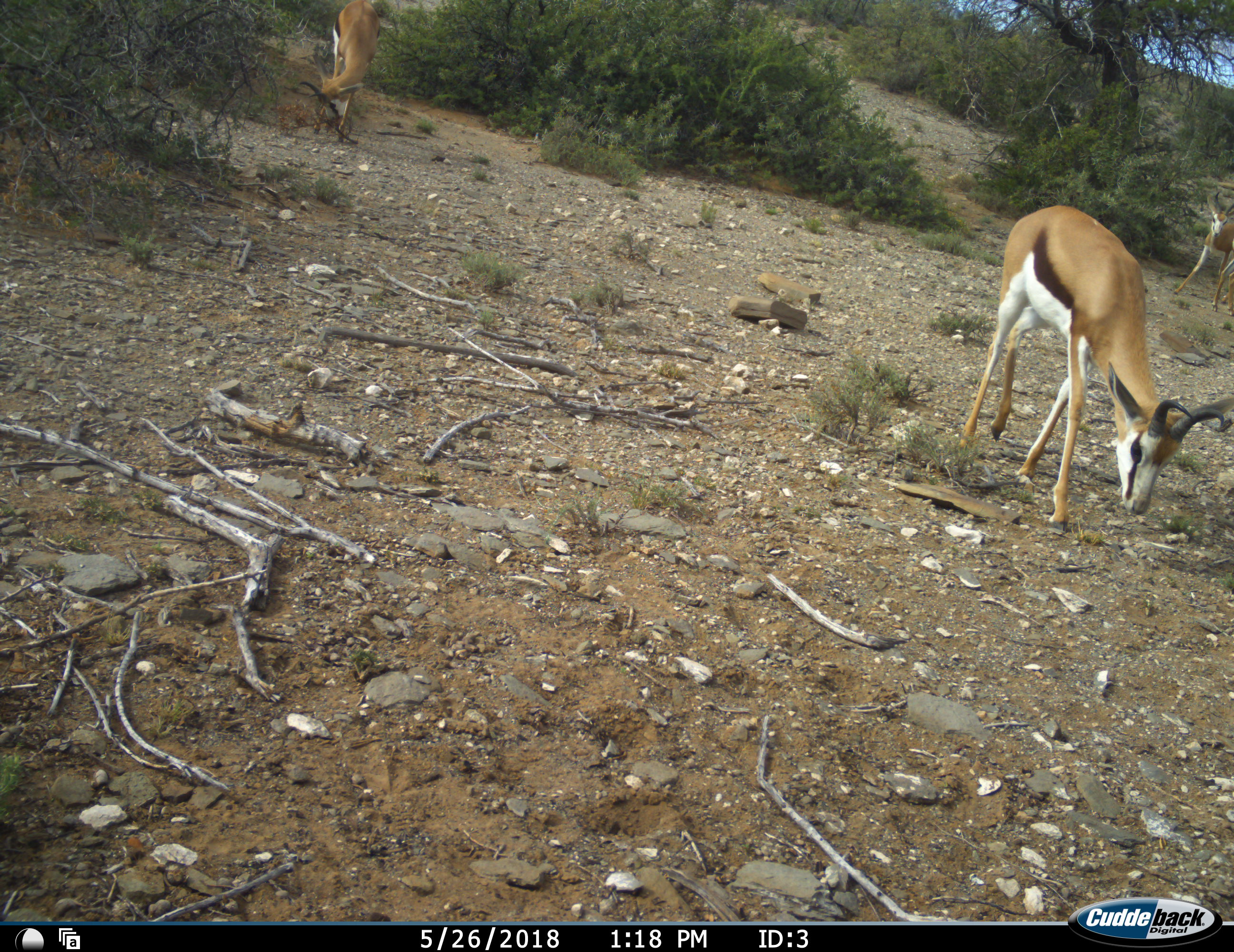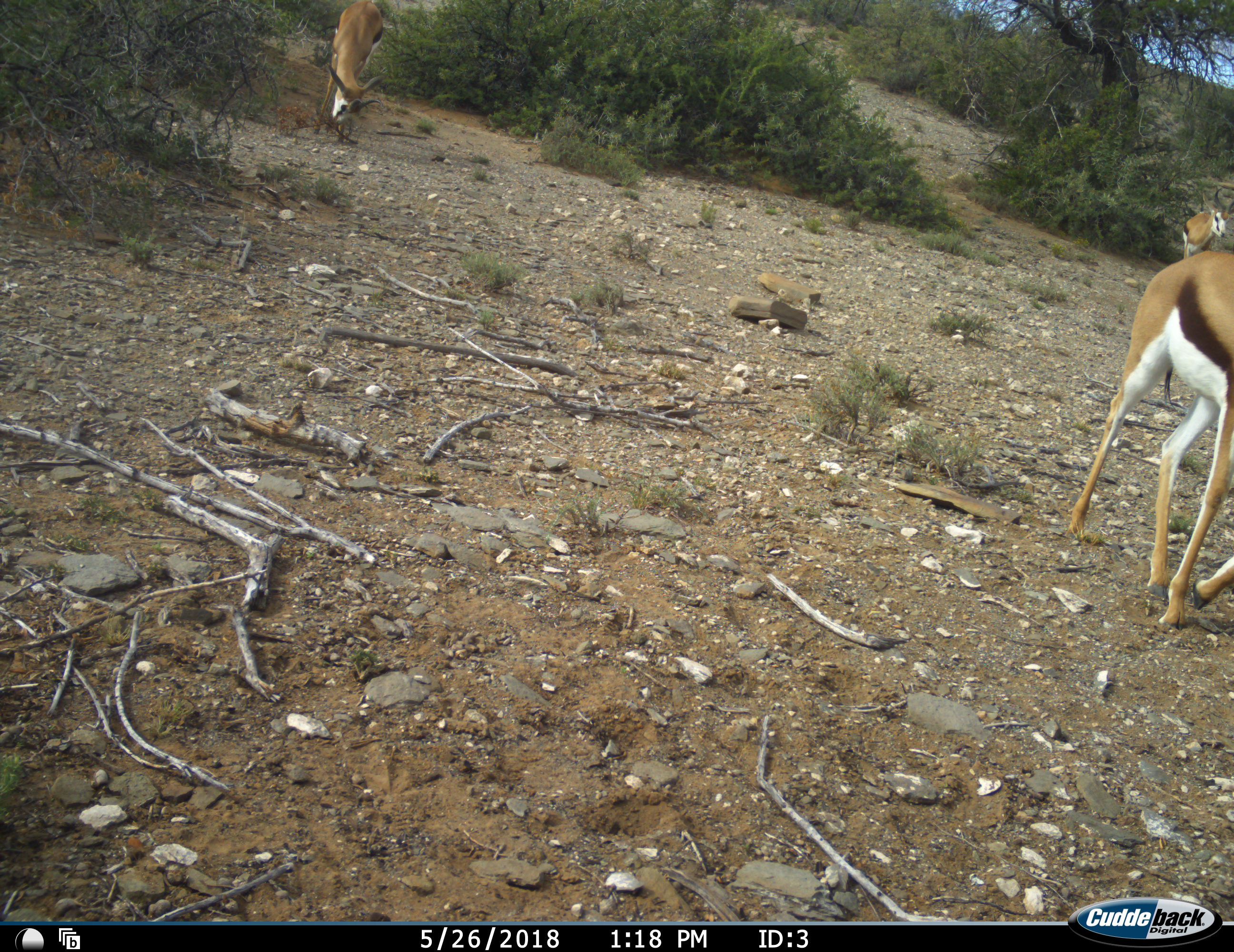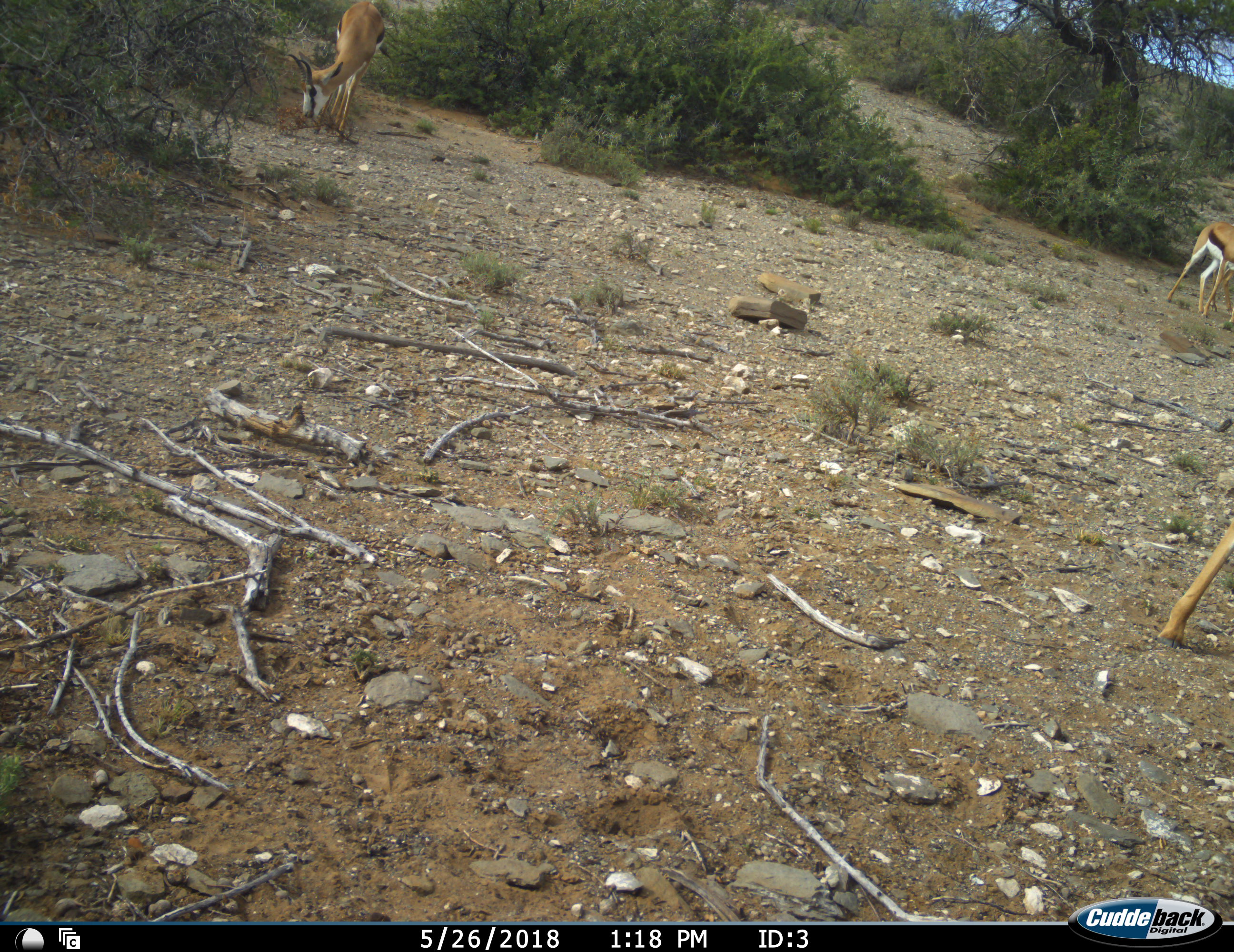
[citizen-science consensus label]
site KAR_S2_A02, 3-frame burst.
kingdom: Animalia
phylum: Chordata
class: Mammalia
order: Artiodactyla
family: Bovidae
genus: Antidorcas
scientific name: Antidorcas marsupialis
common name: springbok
Springbok (Antidorcas marsupialis), count 3. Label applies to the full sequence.